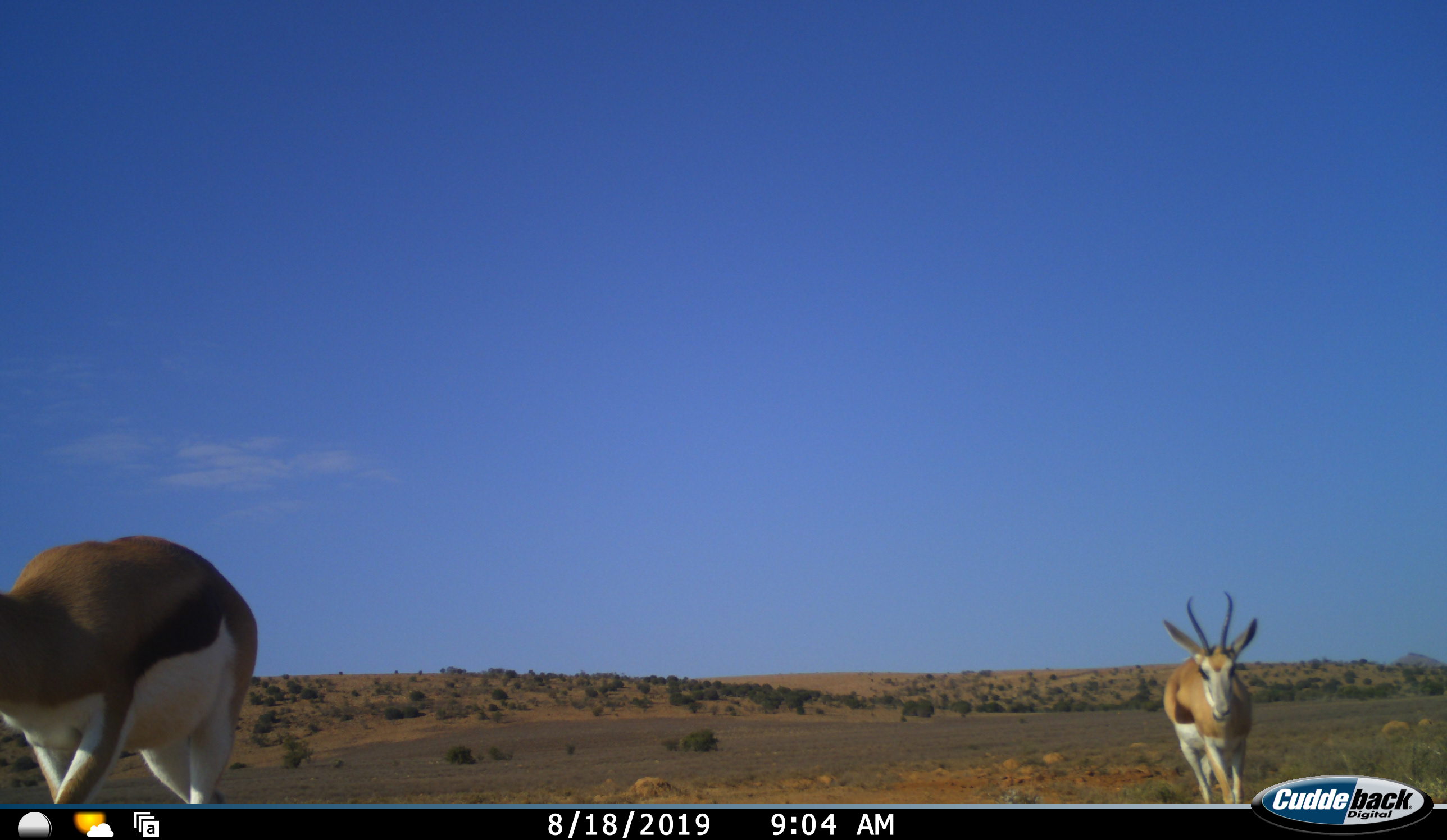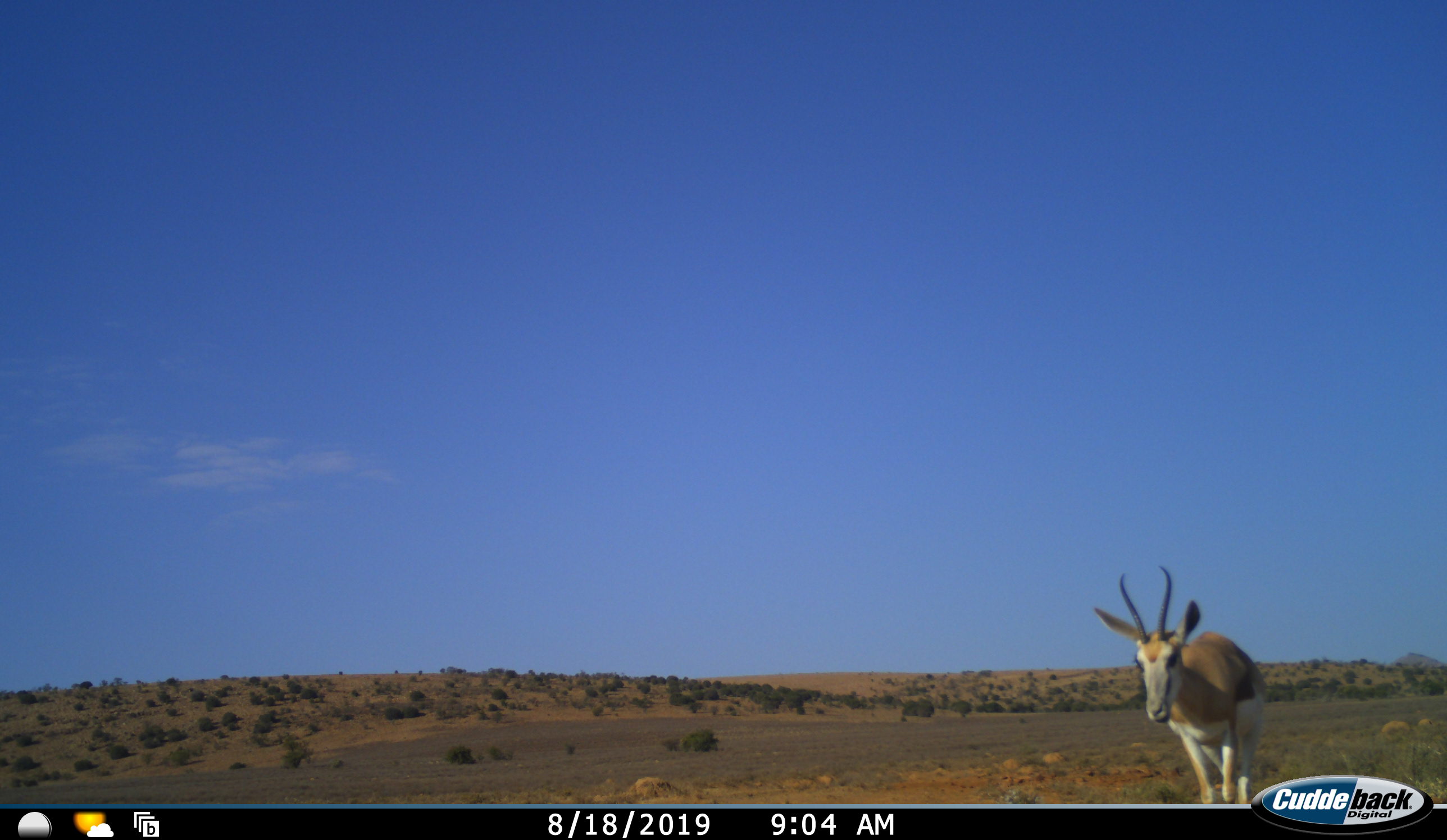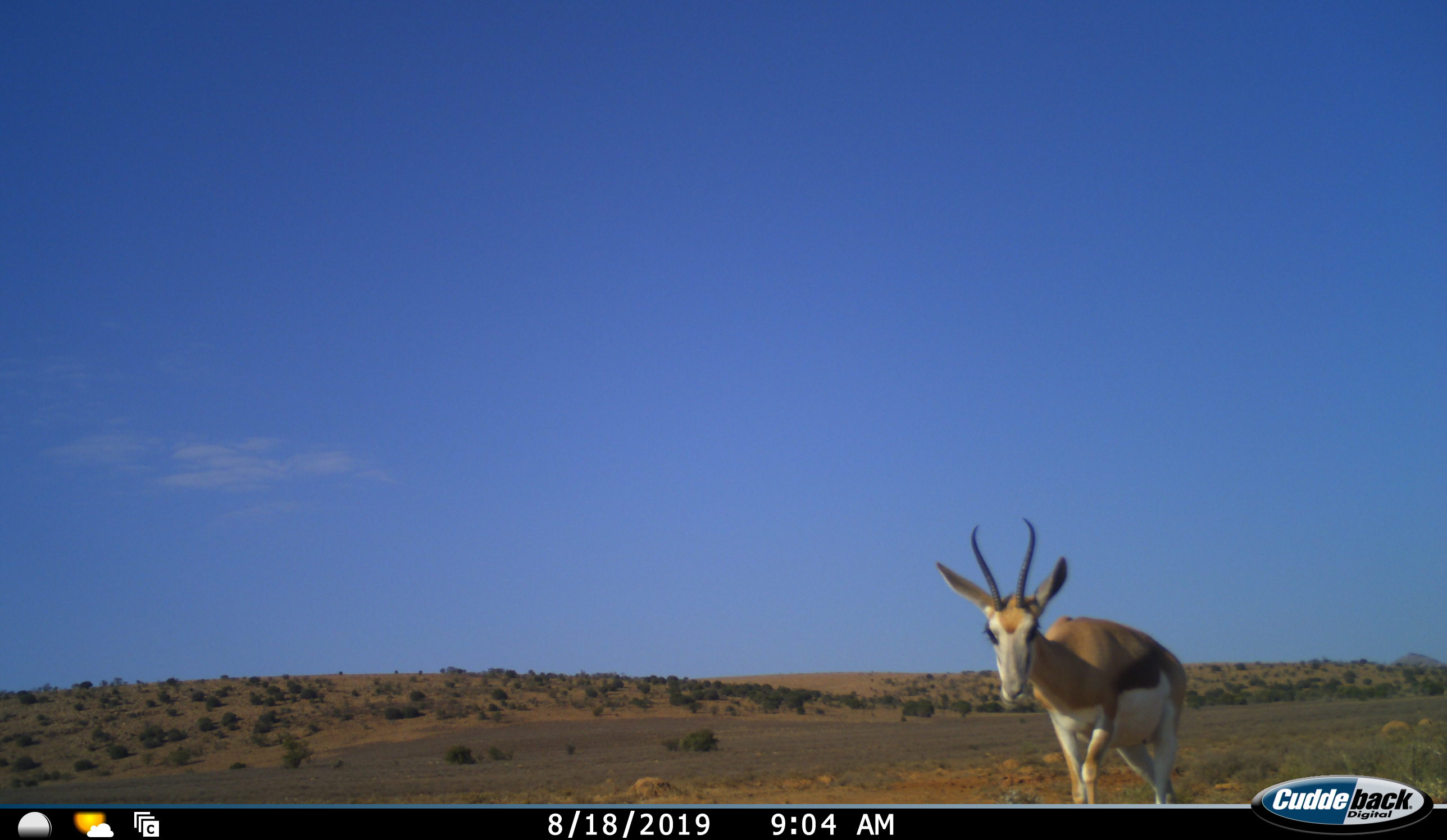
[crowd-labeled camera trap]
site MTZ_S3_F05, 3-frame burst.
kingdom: Animalia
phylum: Chordata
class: Mammalia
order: Artiodactyla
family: Bovidae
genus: Antidorcas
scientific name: Antidorcas marsupialis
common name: springbok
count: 2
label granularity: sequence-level